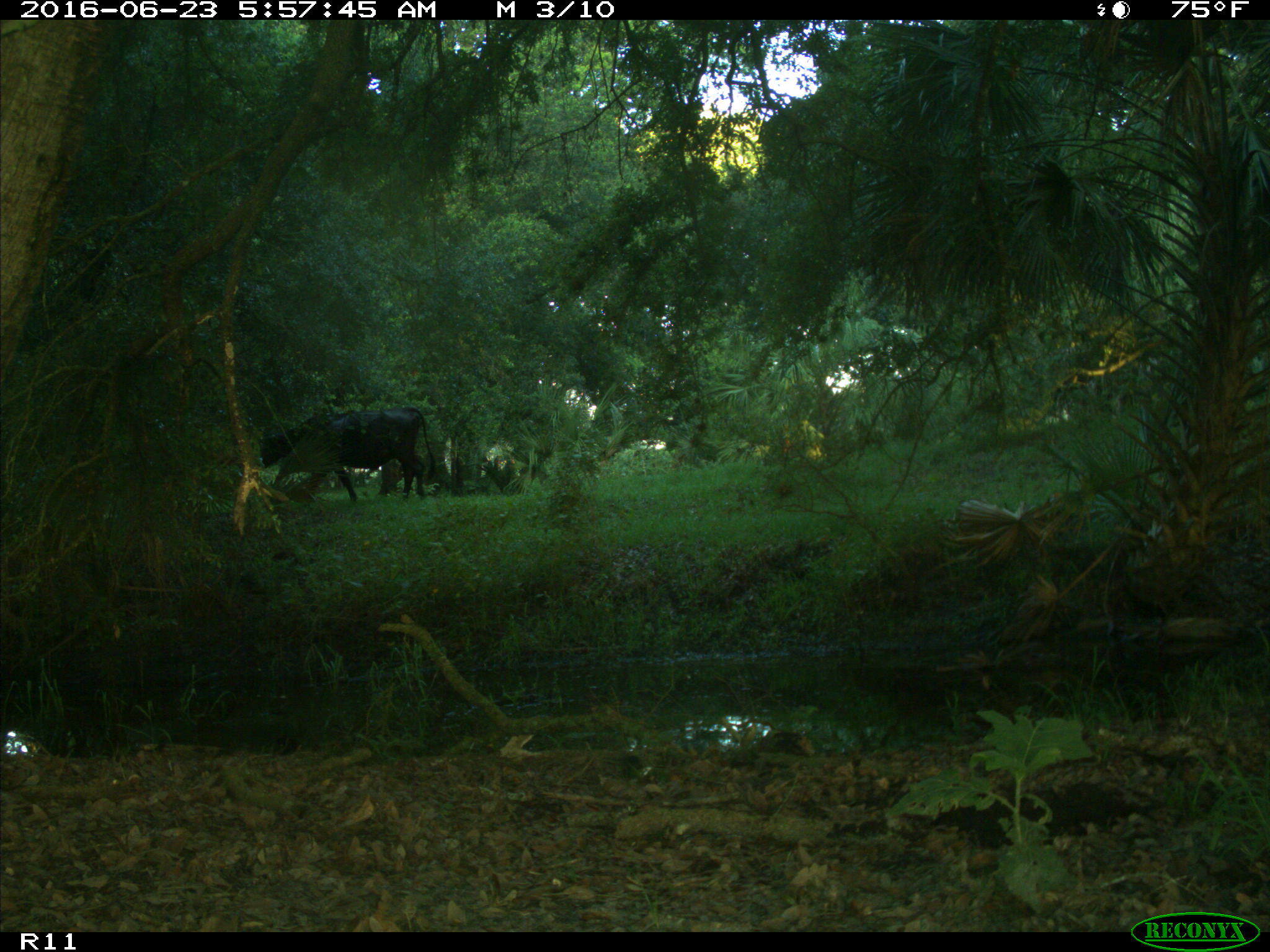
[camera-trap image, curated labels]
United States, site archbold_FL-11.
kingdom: Animalia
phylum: Chordata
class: Mammalia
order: Artiodactyla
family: Bovidae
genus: Bos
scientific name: Bos taurus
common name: domestic cow